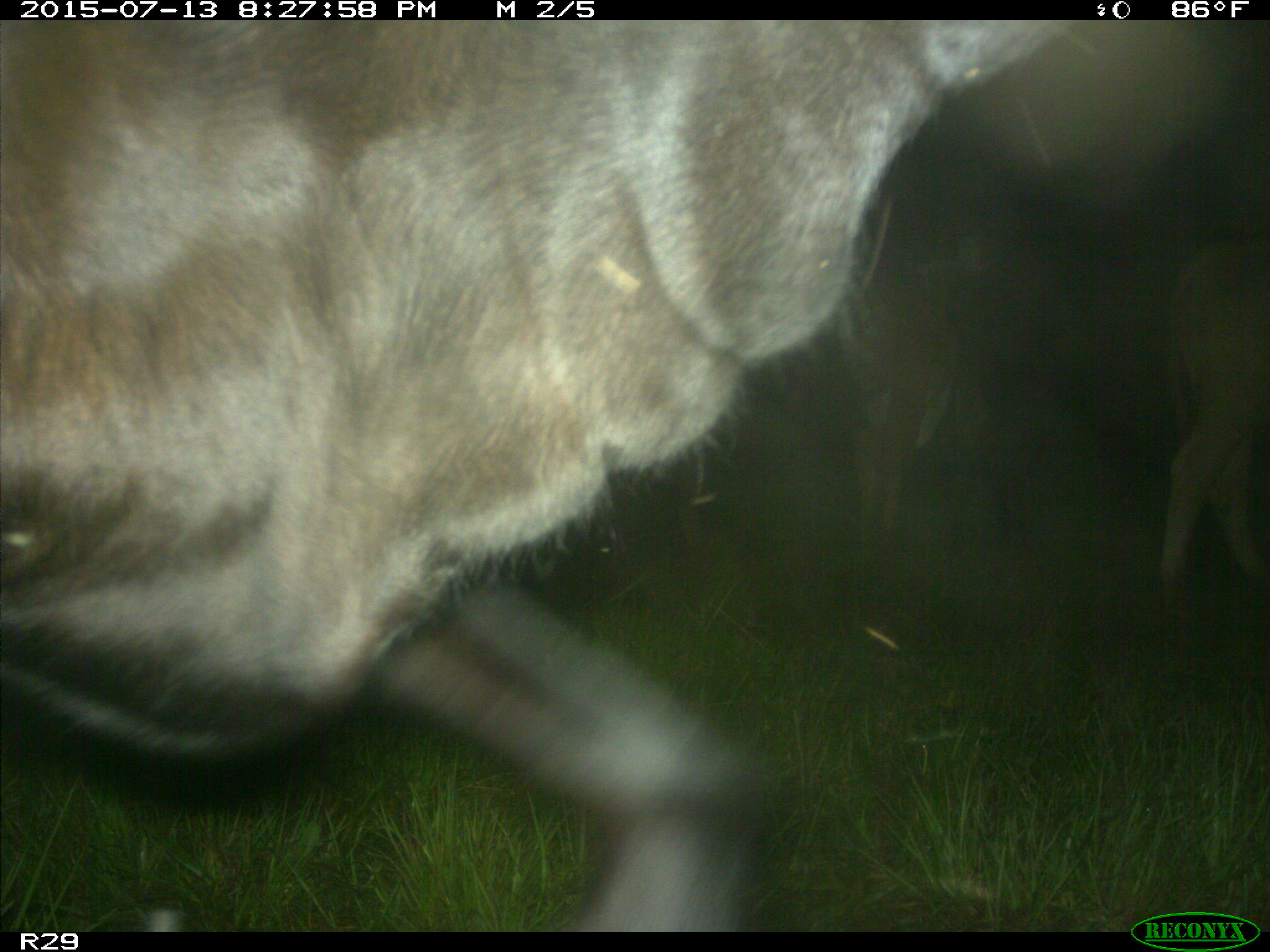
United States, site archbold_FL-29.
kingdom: Animalia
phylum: Chordata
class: Mammalia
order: Artiodactyla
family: Bovidae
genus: Bos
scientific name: Bos taurus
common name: domestic cow